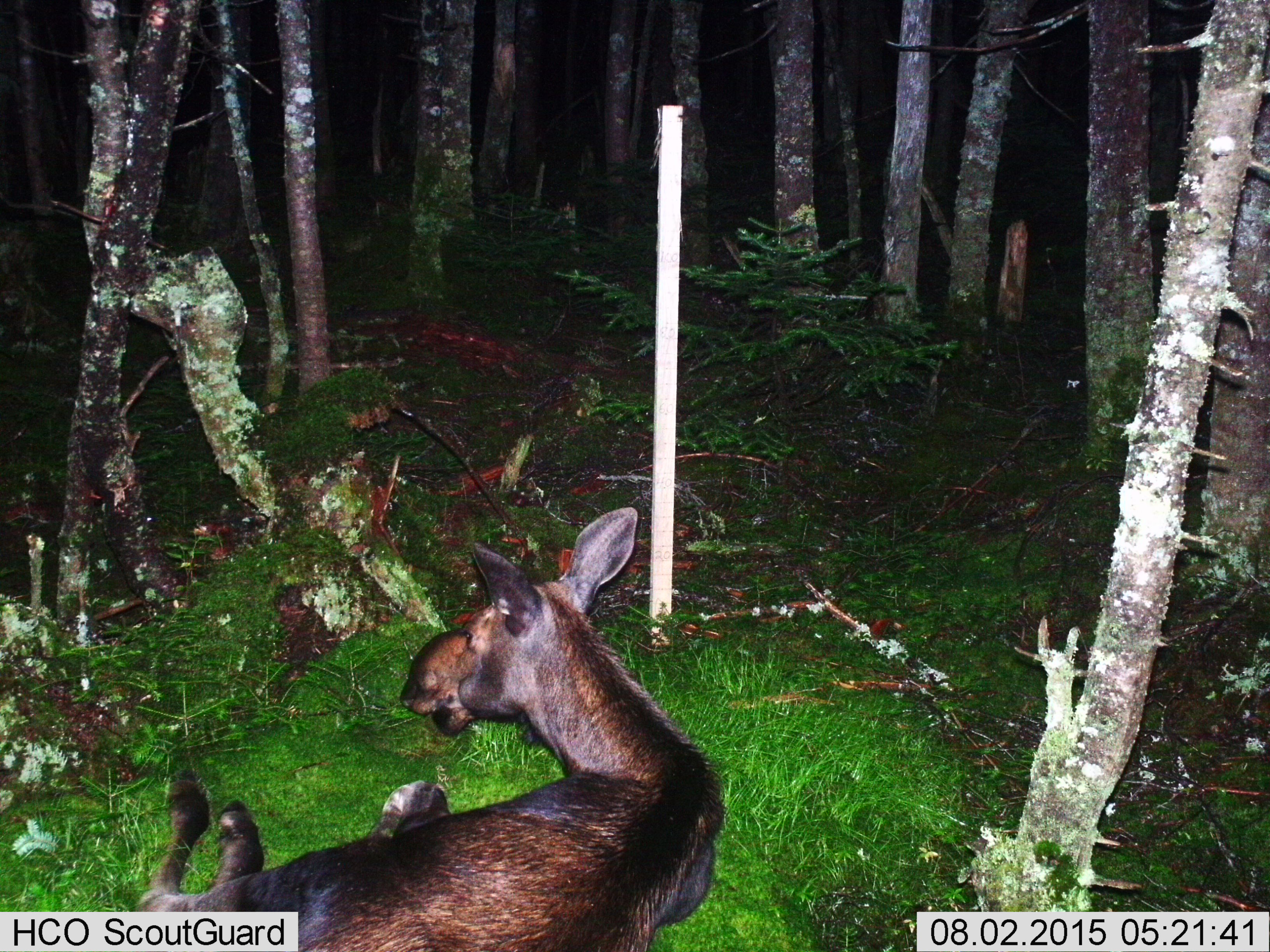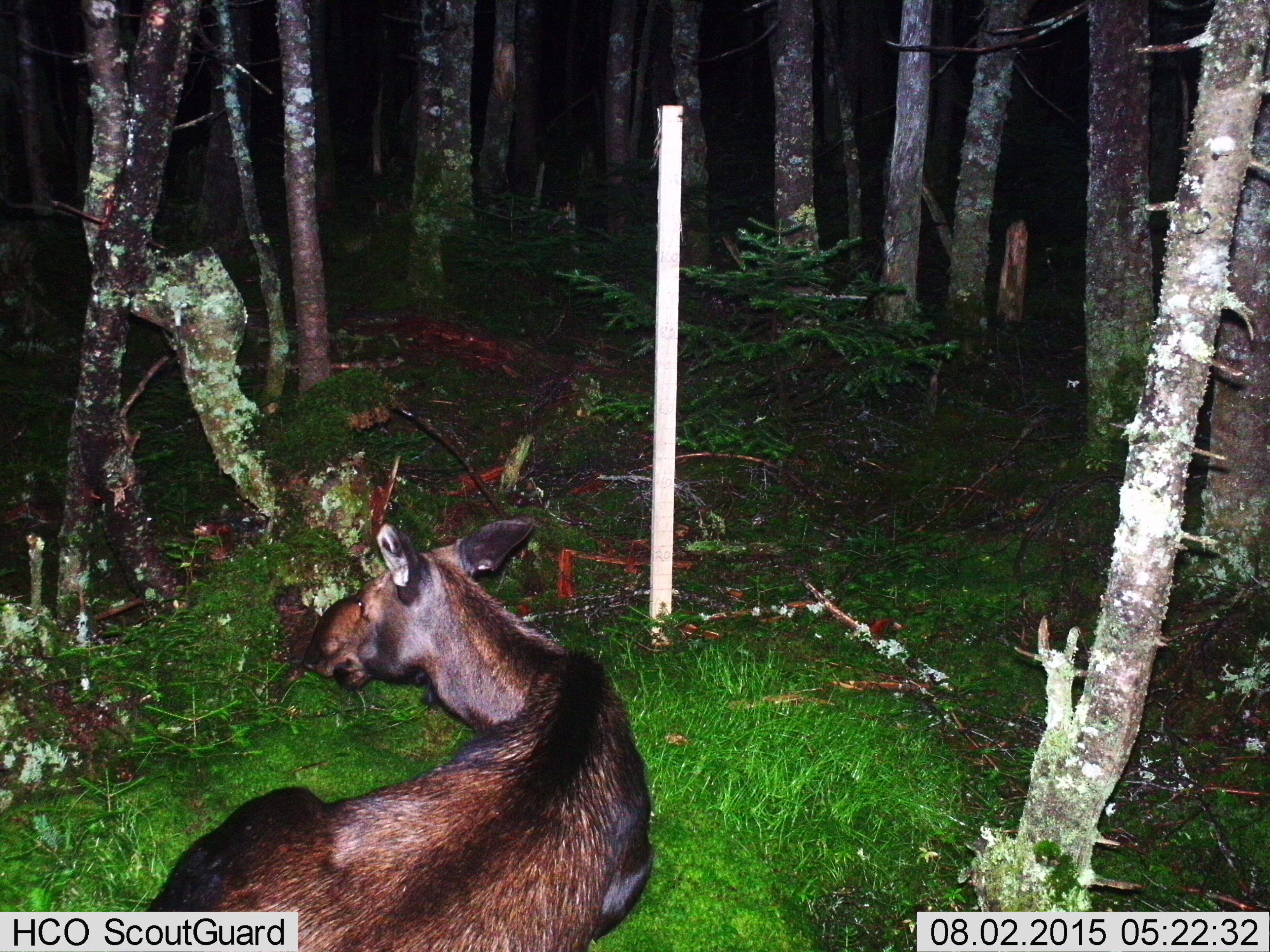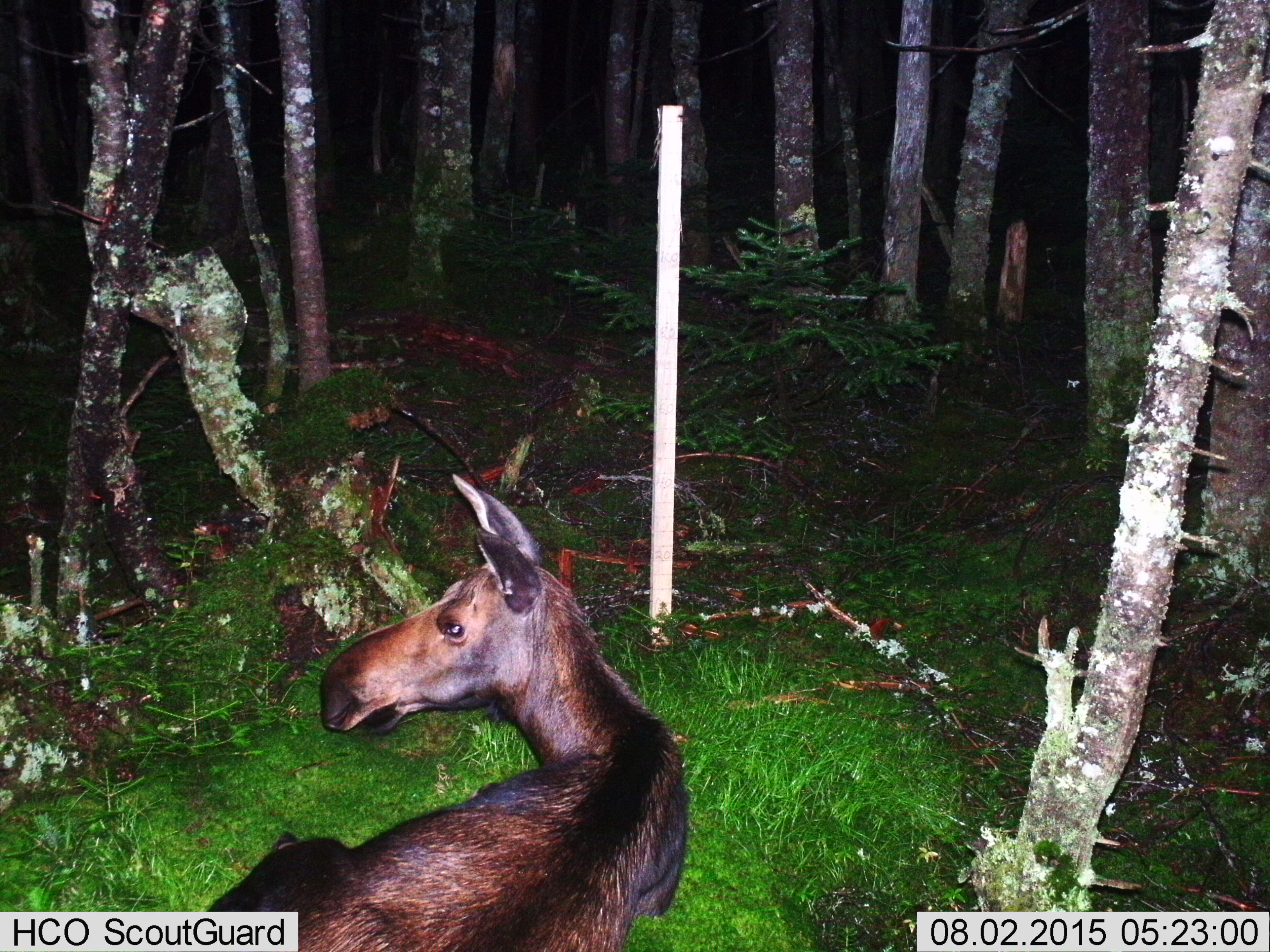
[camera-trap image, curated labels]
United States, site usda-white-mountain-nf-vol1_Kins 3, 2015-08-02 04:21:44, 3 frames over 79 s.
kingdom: Animalia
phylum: Chordata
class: Mammalia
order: Artiodactyla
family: Cervidae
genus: Alces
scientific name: Alces alces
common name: moose